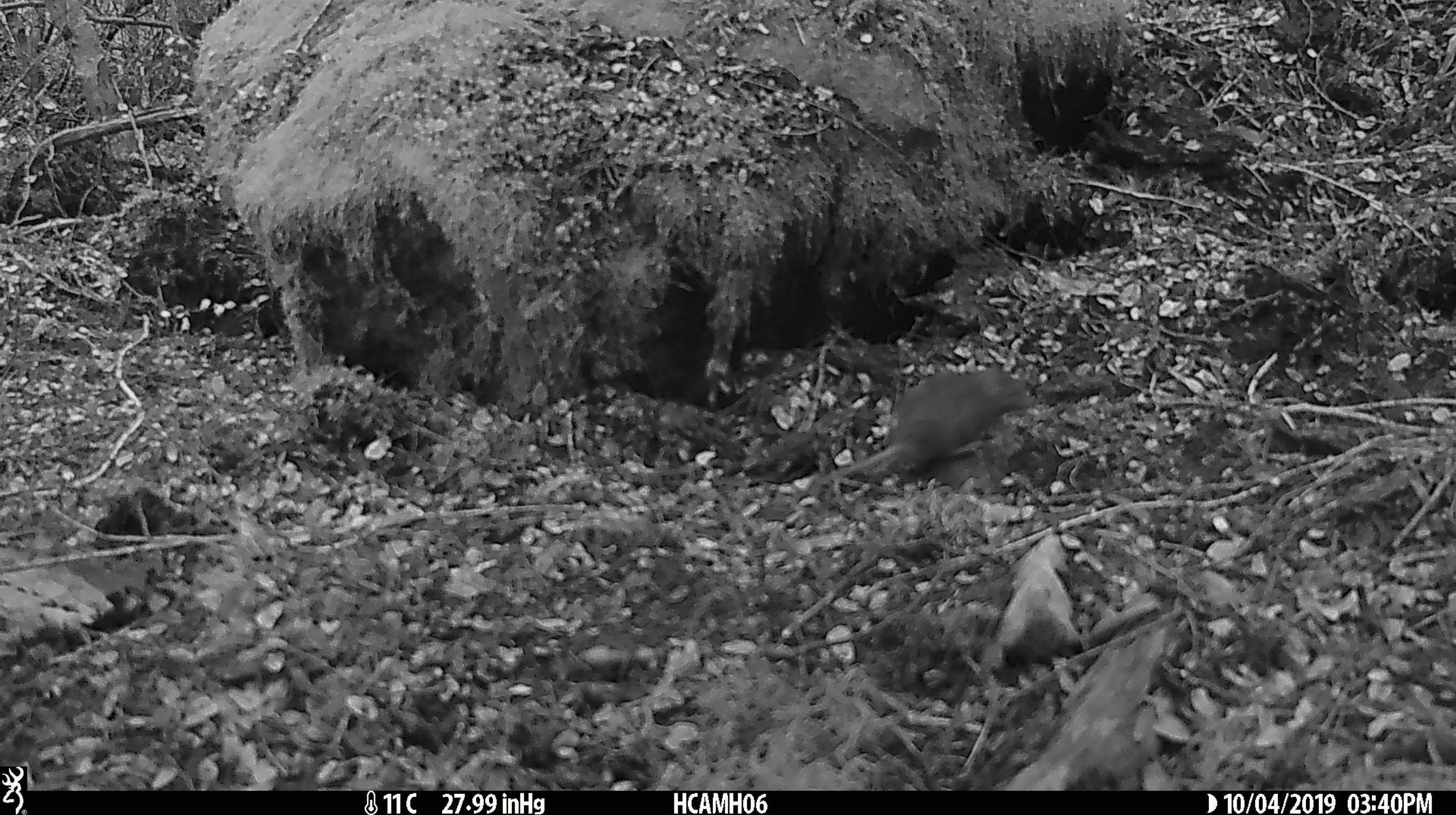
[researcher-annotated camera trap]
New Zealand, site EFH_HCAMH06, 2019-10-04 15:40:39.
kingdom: Animalia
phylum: Chordata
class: Mammalia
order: Rodentia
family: Muridae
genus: Mus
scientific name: Mus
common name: mouse